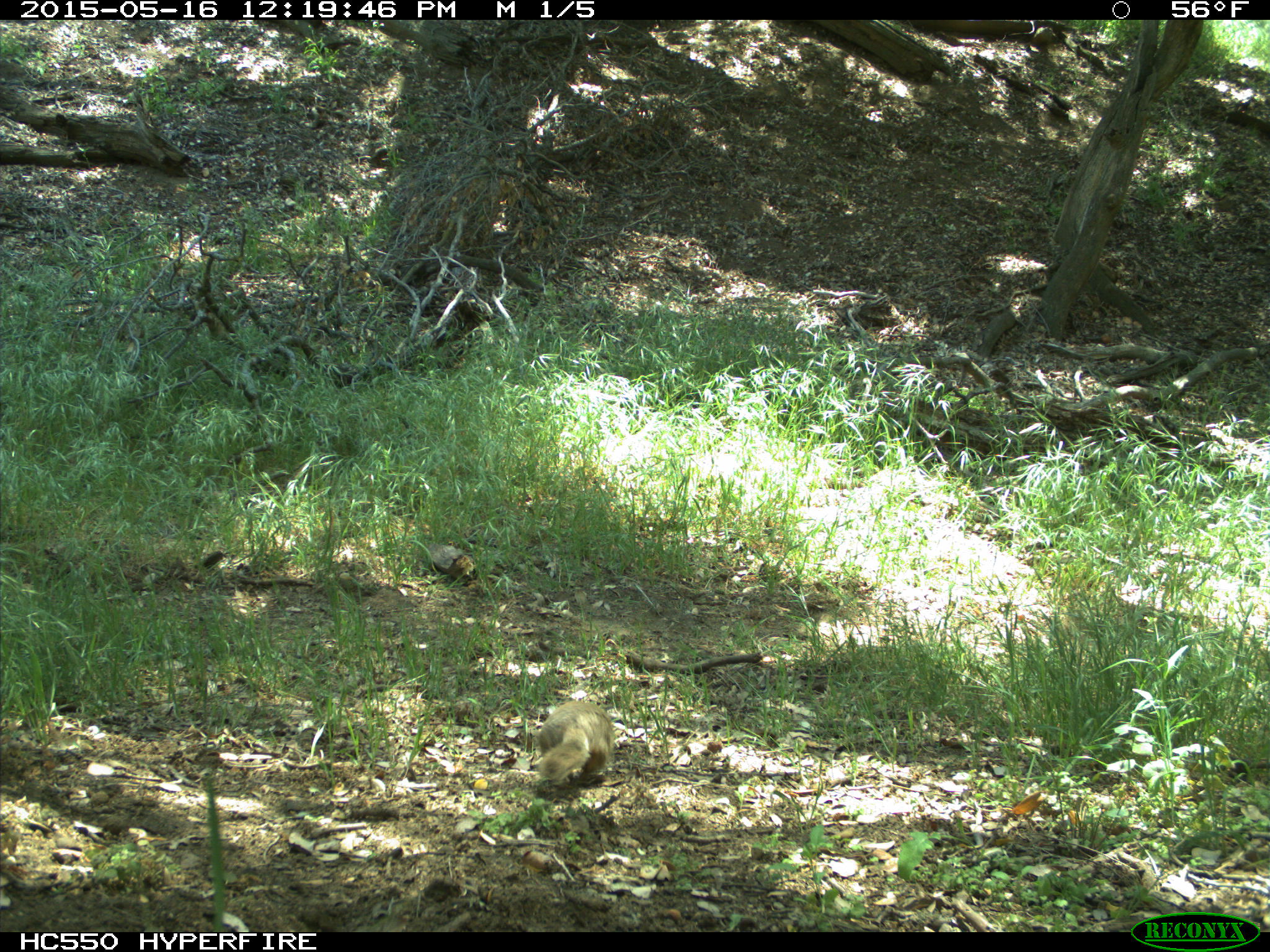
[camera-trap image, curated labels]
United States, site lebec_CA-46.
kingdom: Animalia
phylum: Chordata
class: Mammalia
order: Rodentia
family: Sciuridae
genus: Otospermophilus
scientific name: Otospermophilus beecheyi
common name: california ground squirrel